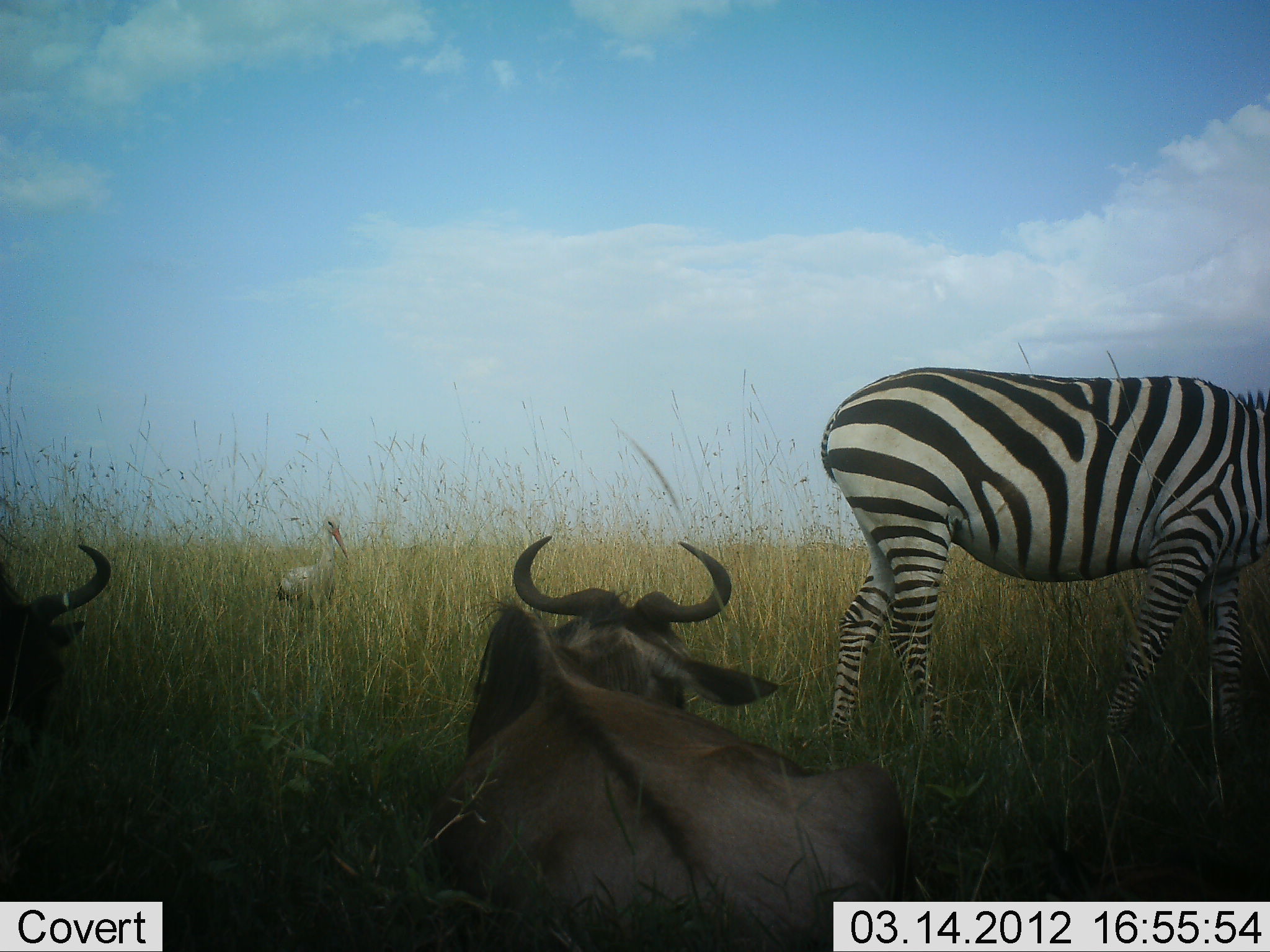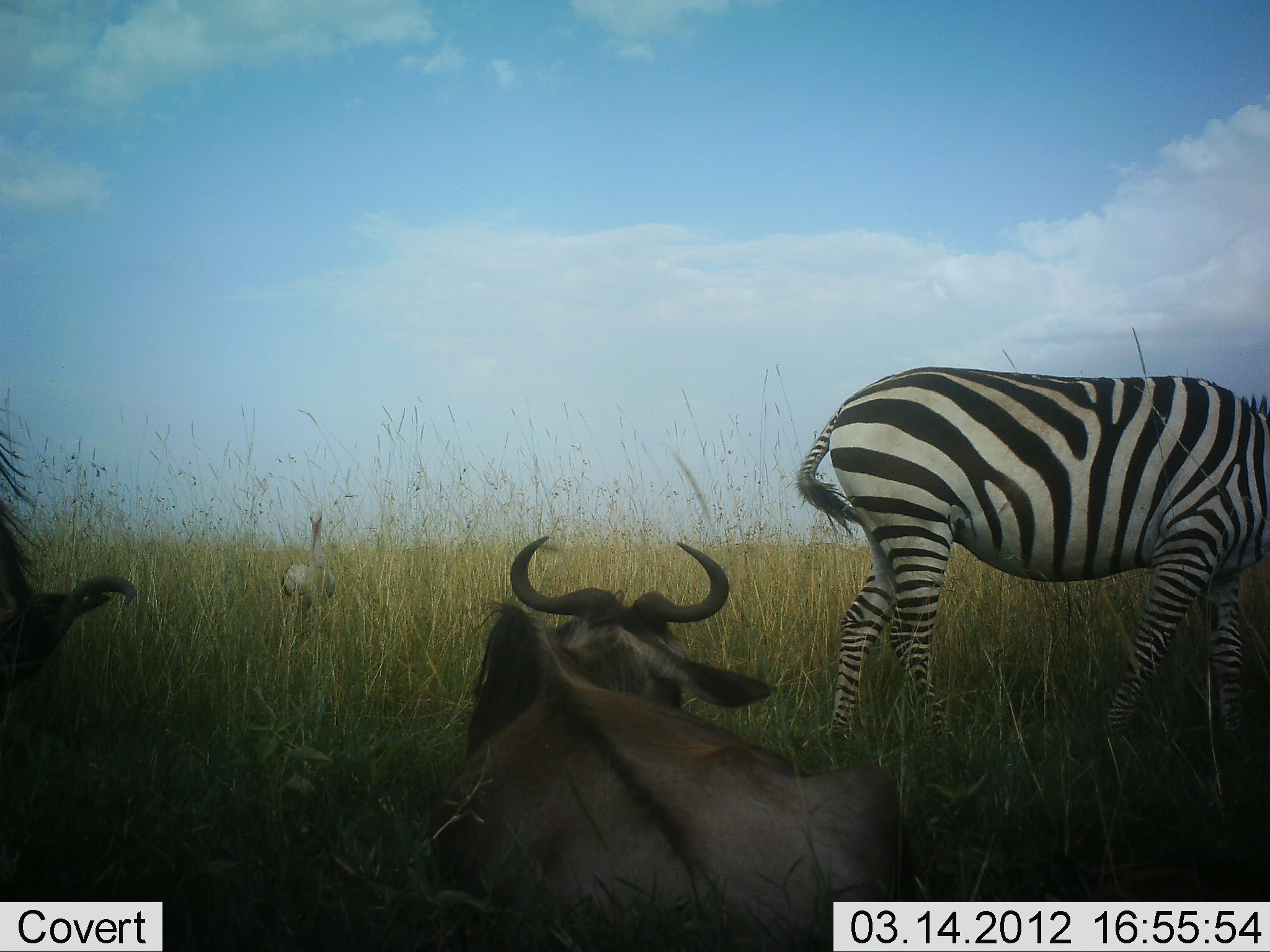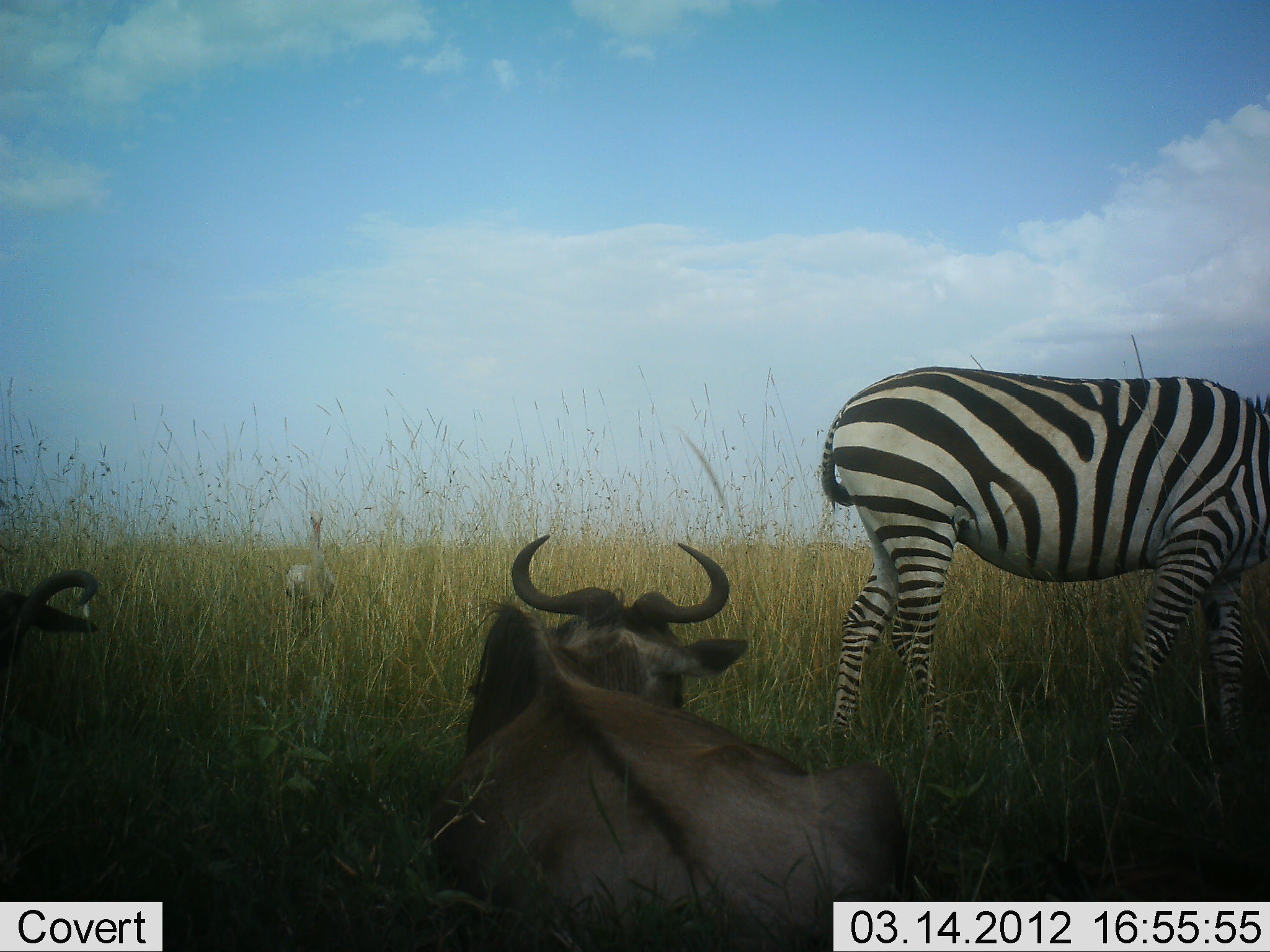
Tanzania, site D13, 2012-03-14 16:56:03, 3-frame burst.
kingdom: Animalia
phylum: Chordata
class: Aves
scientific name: Aves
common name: bird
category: otherbird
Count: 1.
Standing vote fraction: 89%.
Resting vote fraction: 6%.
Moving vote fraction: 0%.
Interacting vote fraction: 0%.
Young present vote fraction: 0%.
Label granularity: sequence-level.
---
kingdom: Animalia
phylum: Chordata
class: Mammalia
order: Artiodactyla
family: Bovidae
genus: Connochaetes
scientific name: Connochaetes taurinus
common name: blue wildebeest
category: wildebeest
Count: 2.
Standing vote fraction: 9%.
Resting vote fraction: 100%.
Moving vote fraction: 0%.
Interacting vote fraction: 0%.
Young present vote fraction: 0%.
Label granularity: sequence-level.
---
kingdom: Animalia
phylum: Chordata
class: Mammalia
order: Perissodactyla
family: Equidae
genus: Equus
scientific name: Equus quagga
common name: plains zebra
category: zebra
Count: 1.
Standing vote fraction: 78%.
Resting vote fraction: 0%.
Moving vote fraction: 4%.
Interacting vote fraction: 0%.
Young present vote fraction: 0%.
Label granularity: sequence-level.